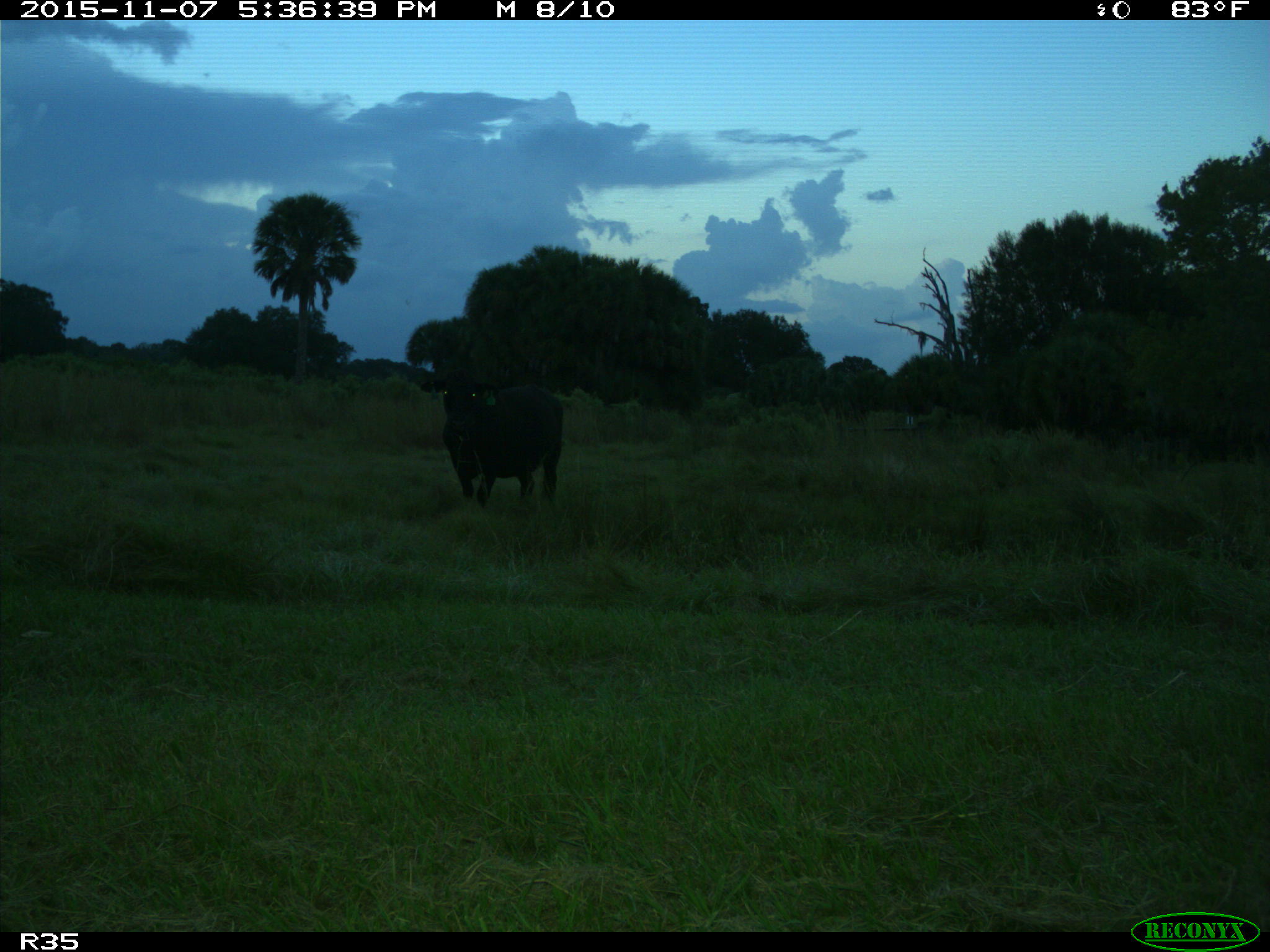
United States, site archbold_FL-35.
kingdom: Animalia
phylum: Chordata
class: Mammalia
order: Artiodactyla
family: Bovidae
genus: Bos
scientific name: Bos taurus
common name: domestic cow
Bos taurus (domestic cow).